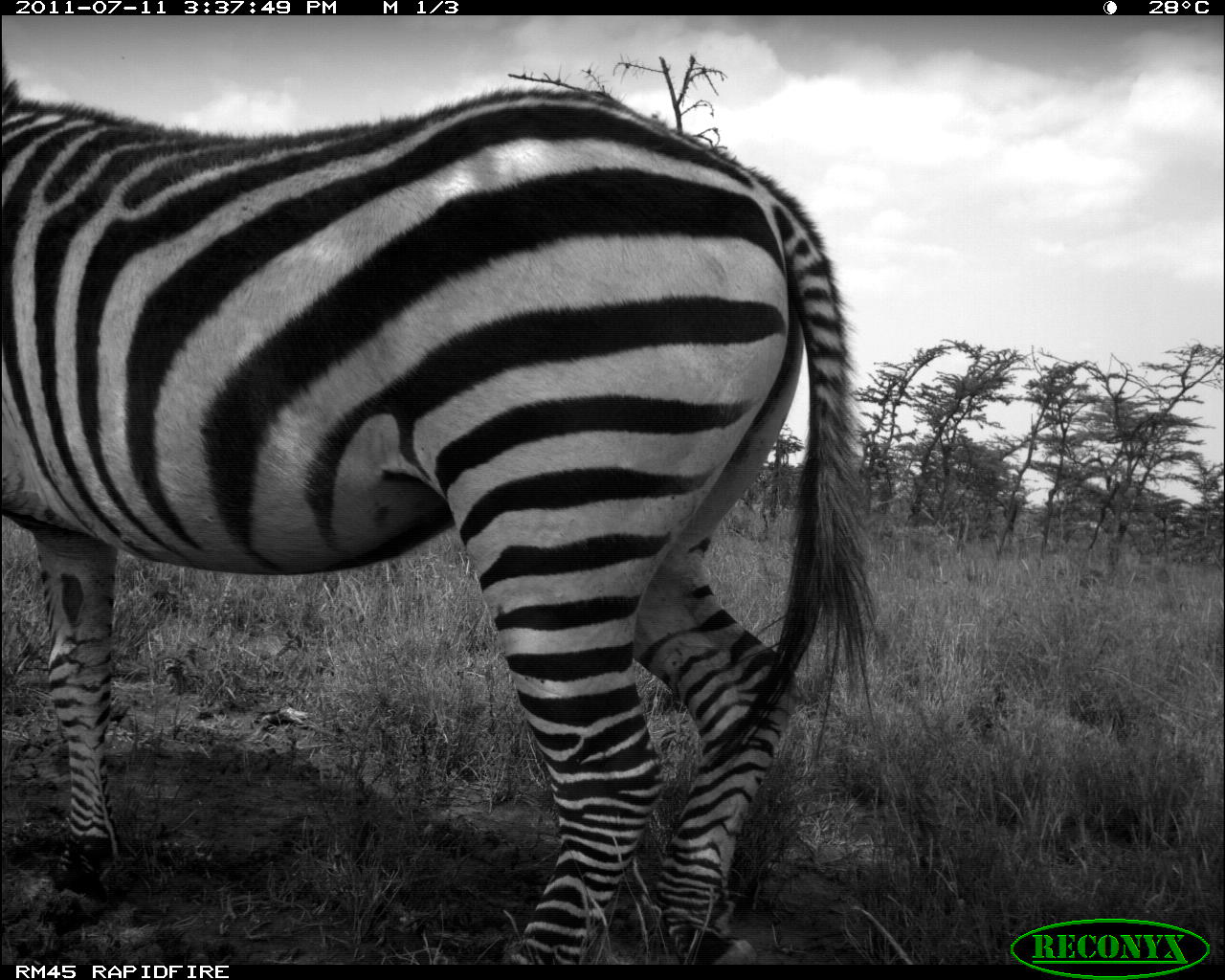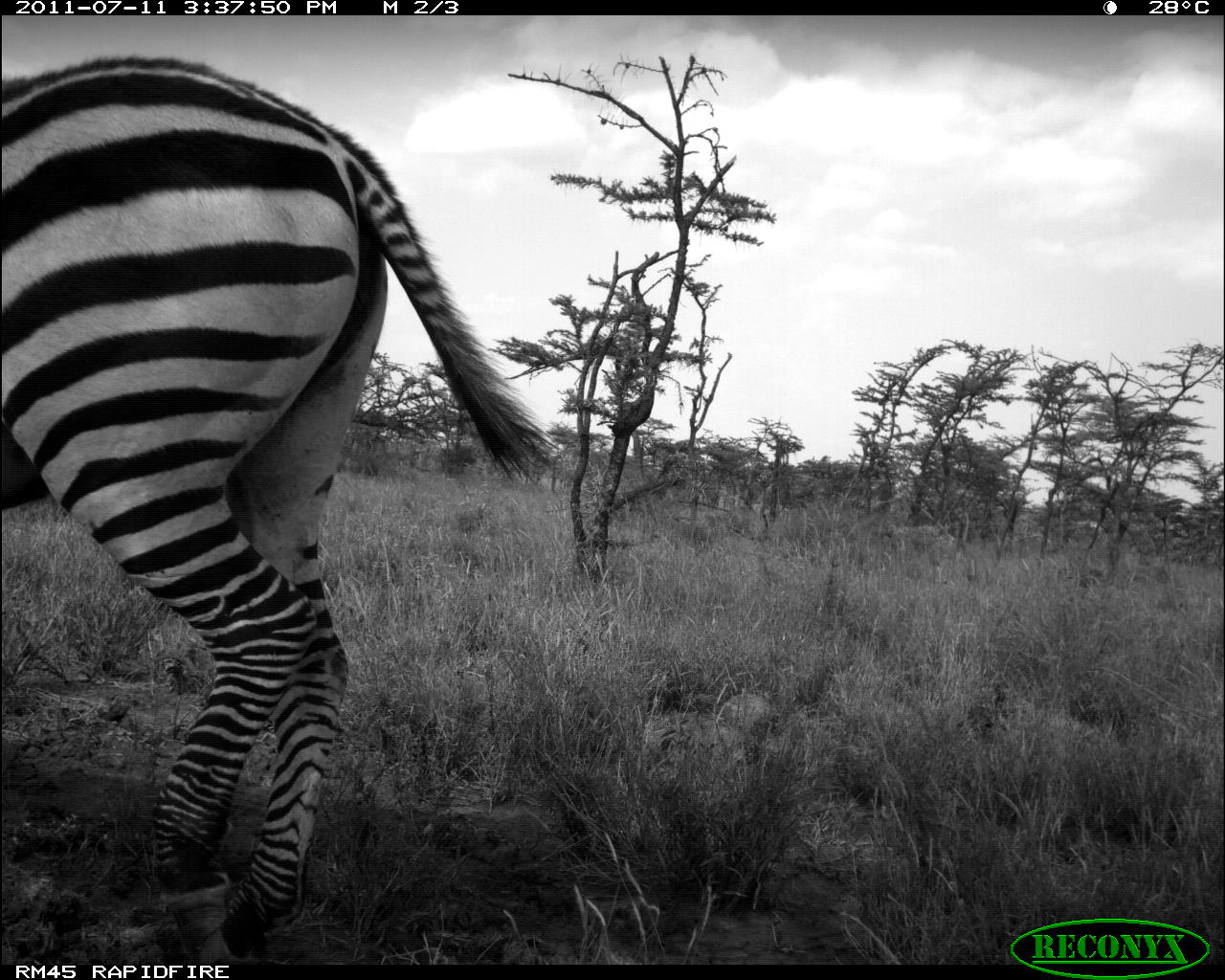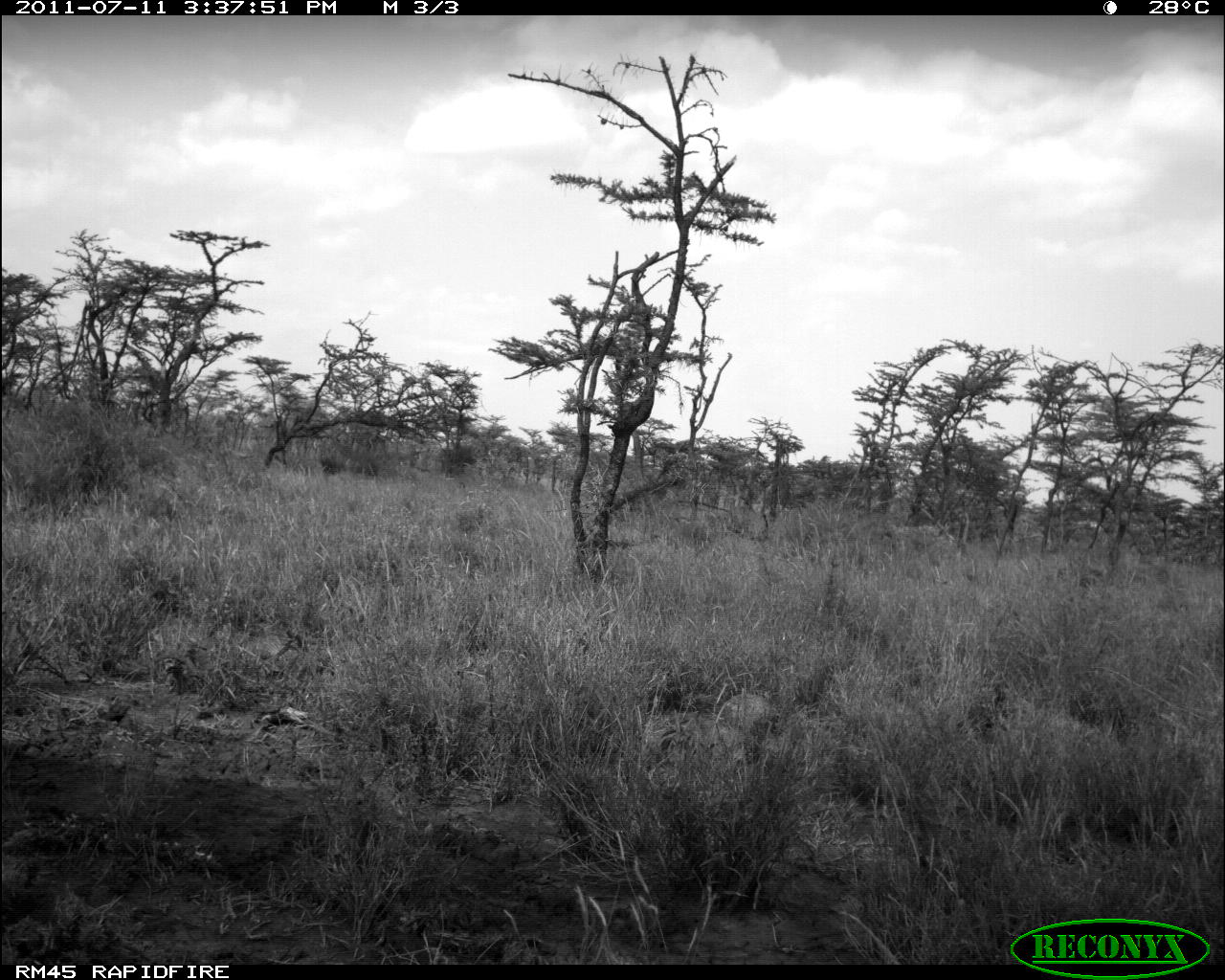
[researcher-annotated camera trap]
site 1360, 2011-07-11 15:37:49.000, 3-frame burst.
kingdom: Animalia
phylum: Chordata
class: Mammalia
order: Perissodactyla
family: Equidae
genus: Equus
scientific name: Equus quagga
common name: plains zebra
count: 1